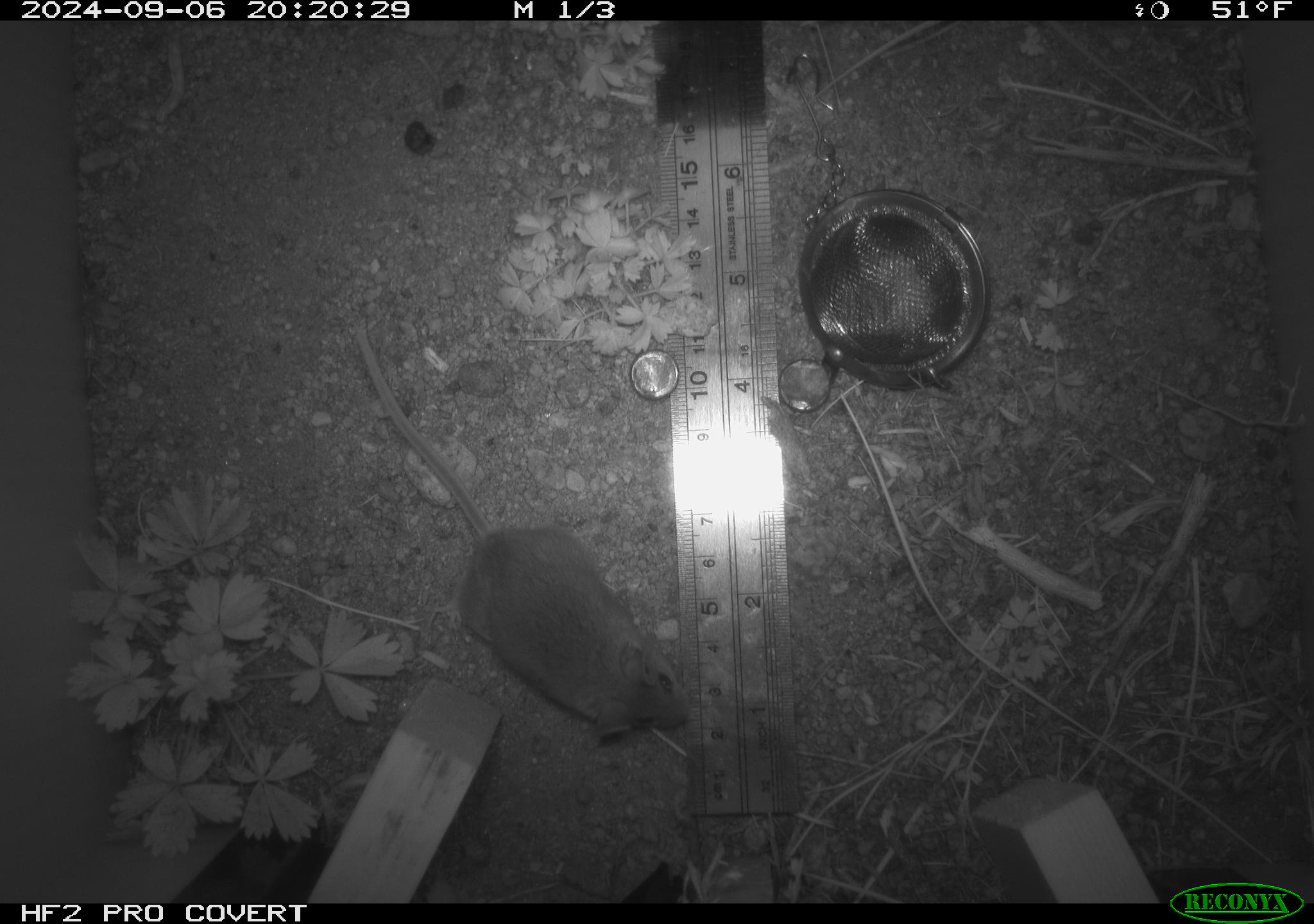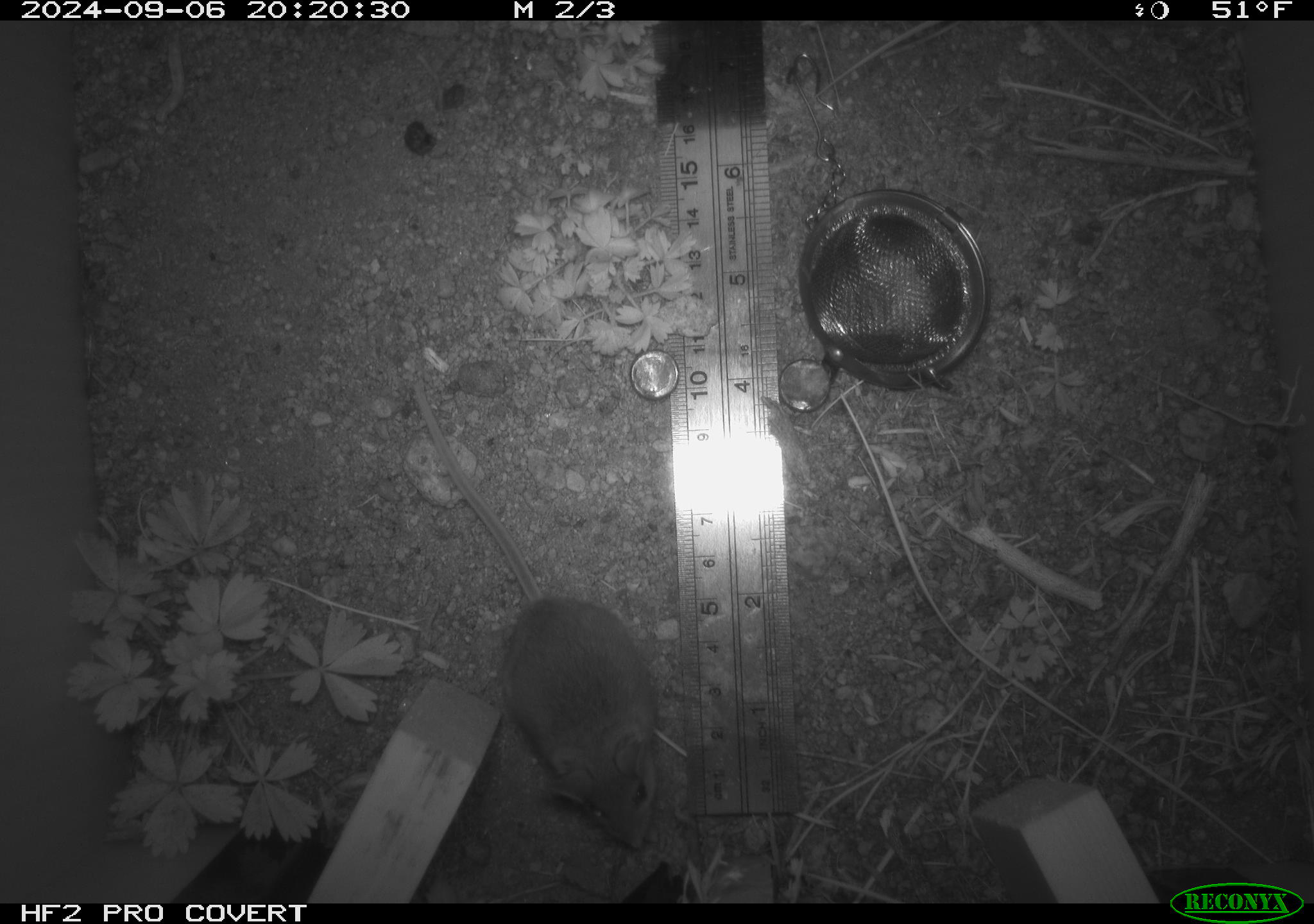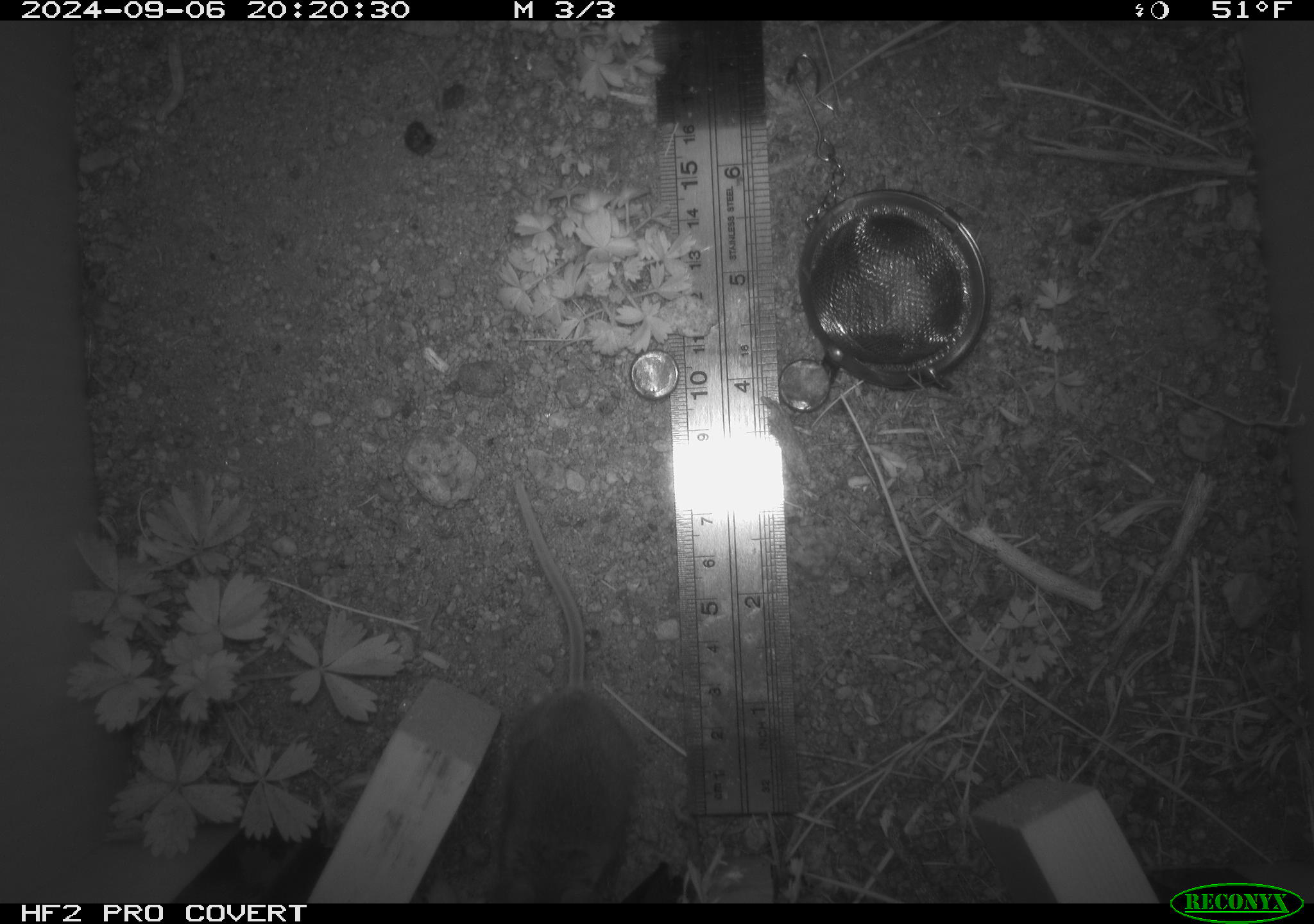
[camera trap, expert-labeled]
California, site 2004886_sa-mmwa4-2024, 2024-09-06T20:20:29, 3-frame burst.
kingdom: Animalia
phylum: Chordata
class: Mammalia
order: Rodentia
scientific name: Rodentia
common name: mouse species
Mouse species (Rodentia).